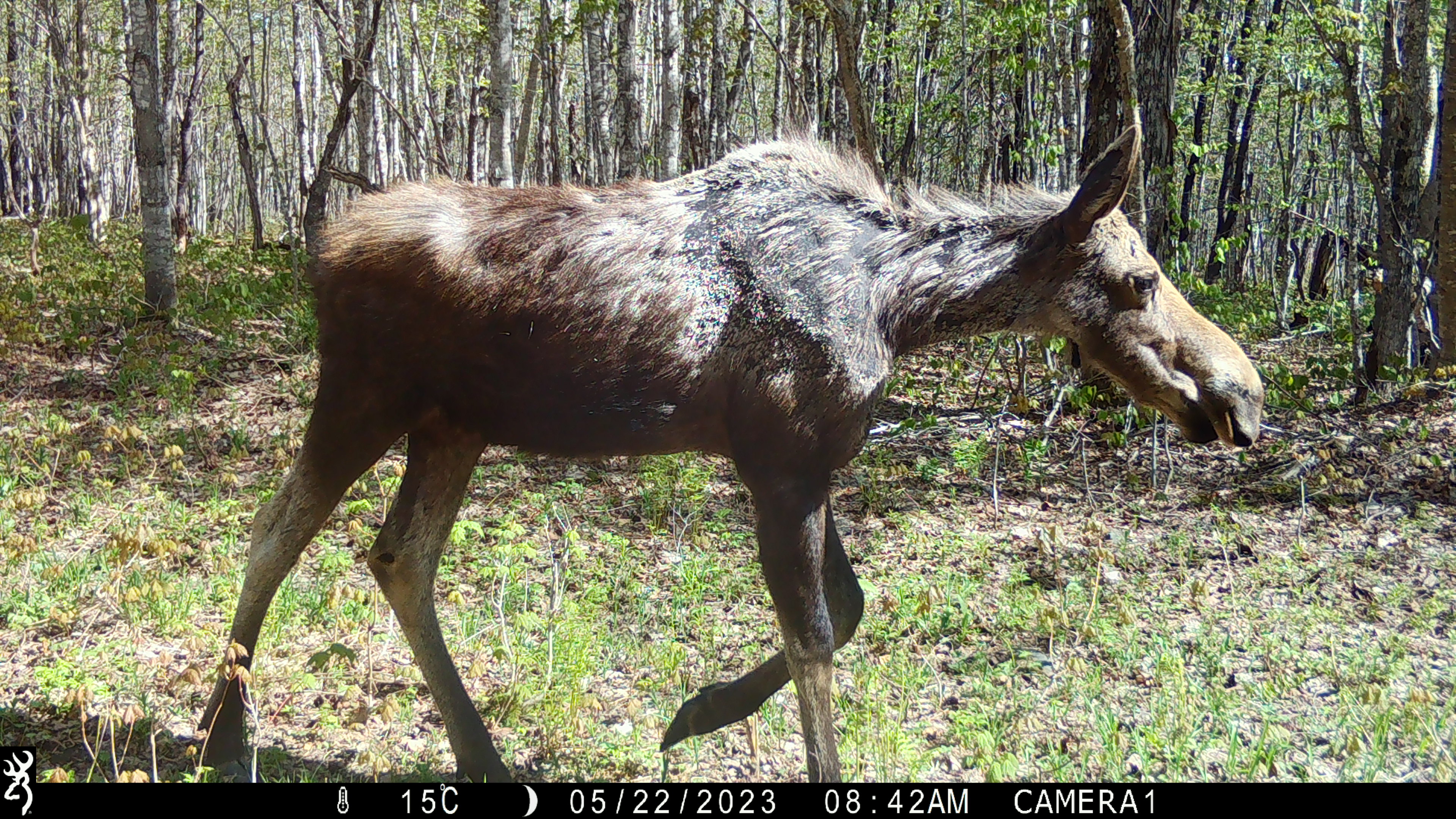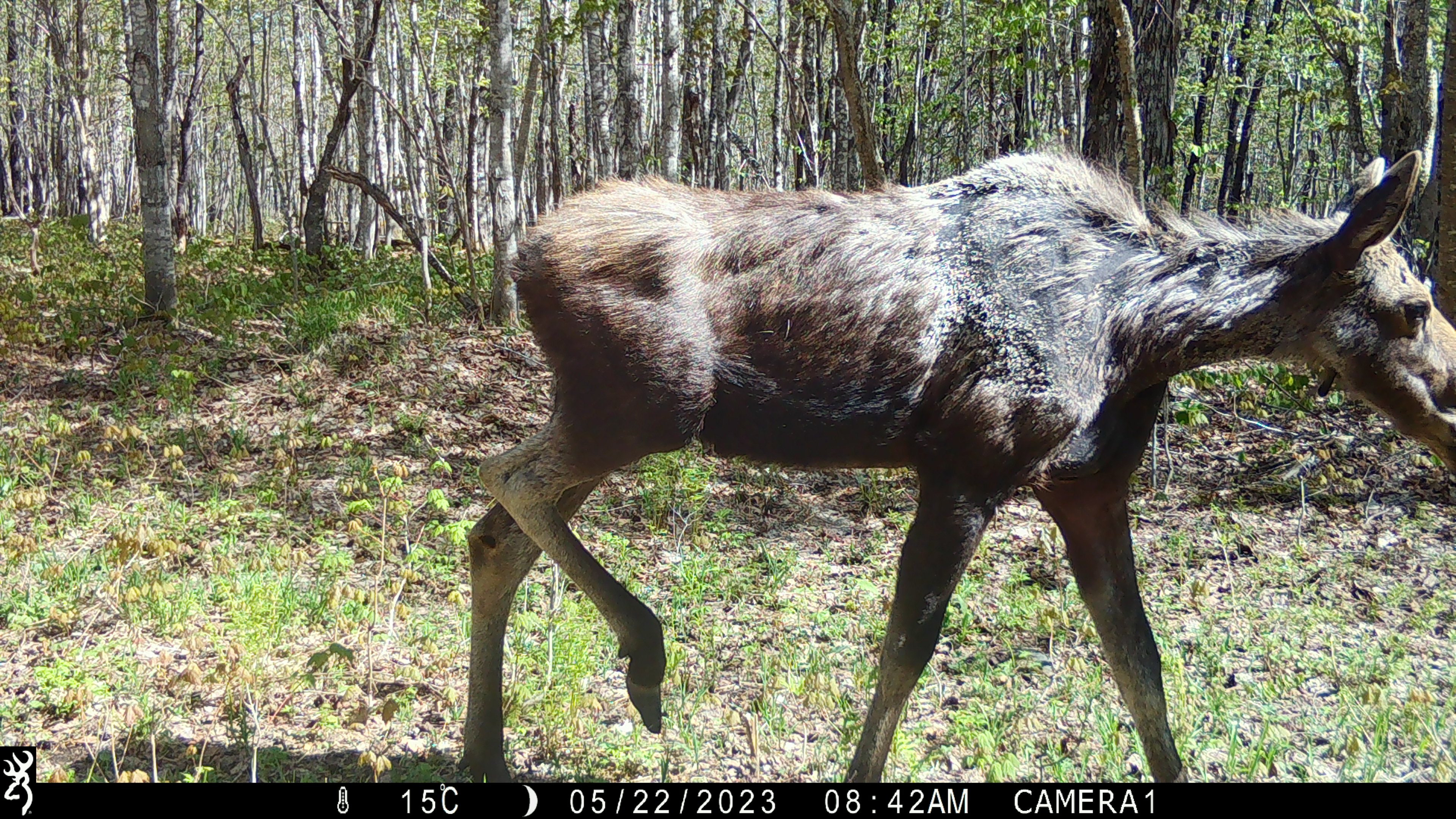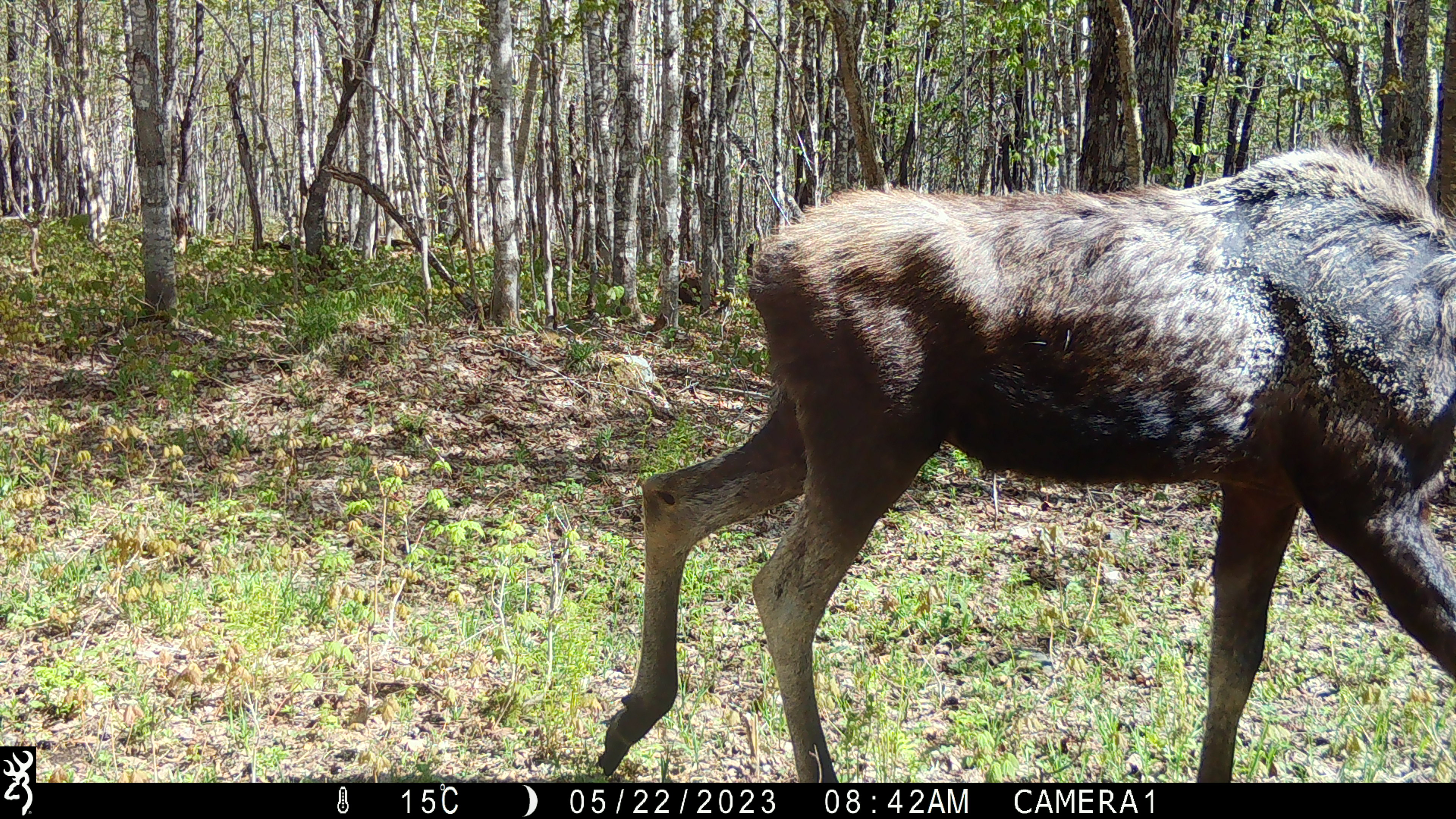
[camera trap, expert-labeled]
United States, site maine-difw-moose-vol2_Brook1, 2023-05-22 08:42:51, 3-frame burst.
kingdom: Animalia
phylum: Chordata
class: Mammalia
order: Artiodactyla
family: Cervidae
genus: Alces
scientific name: Alces alces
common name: moose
Moose (Alces alces).